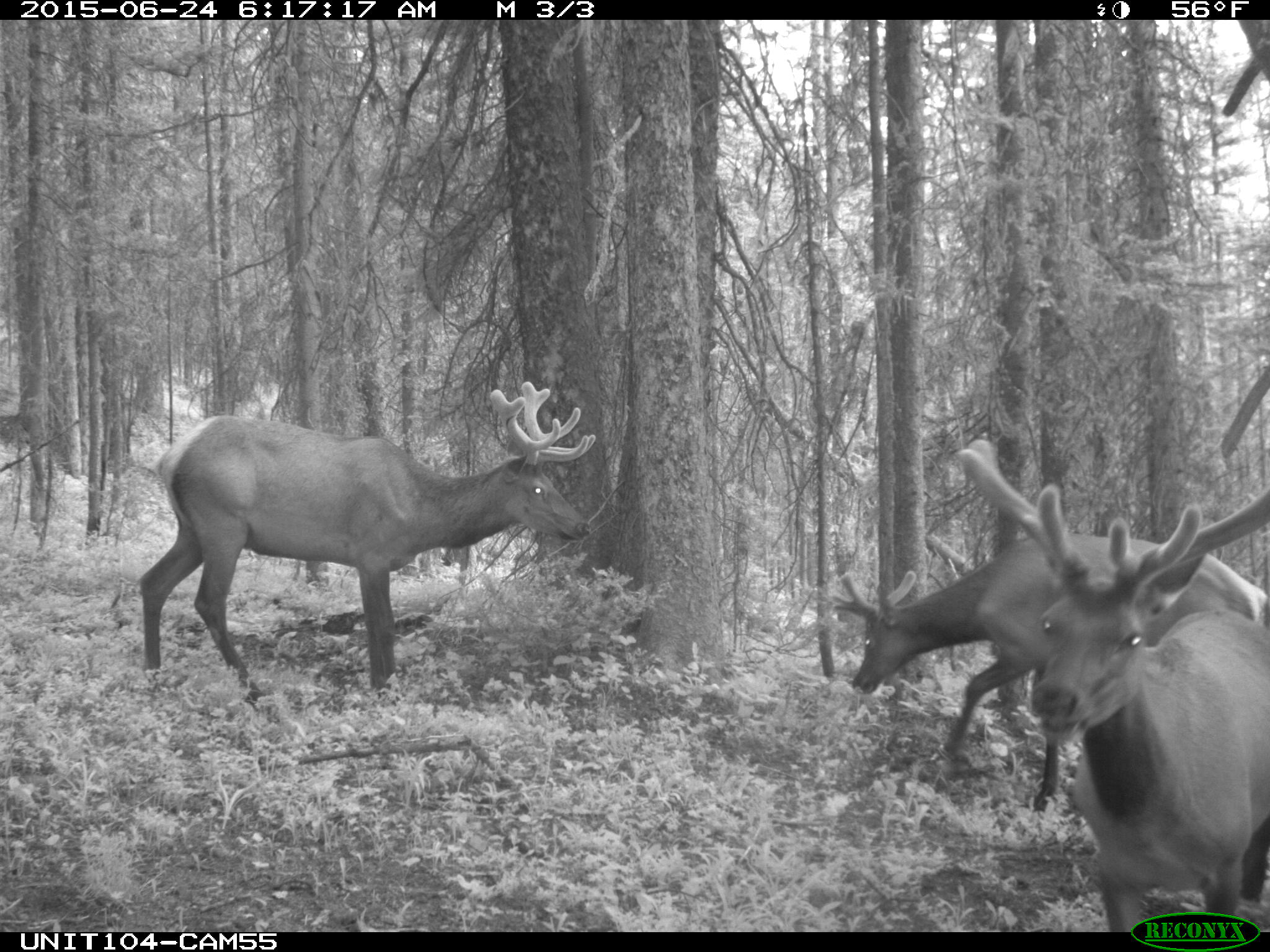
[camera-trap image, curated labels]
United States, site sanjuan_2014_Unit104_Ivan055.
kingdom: Animalia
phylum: Chordata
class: Mammalia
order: Artiodactyla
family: Cervidae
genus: Cervus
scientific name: Cervus elaphus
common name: red deer